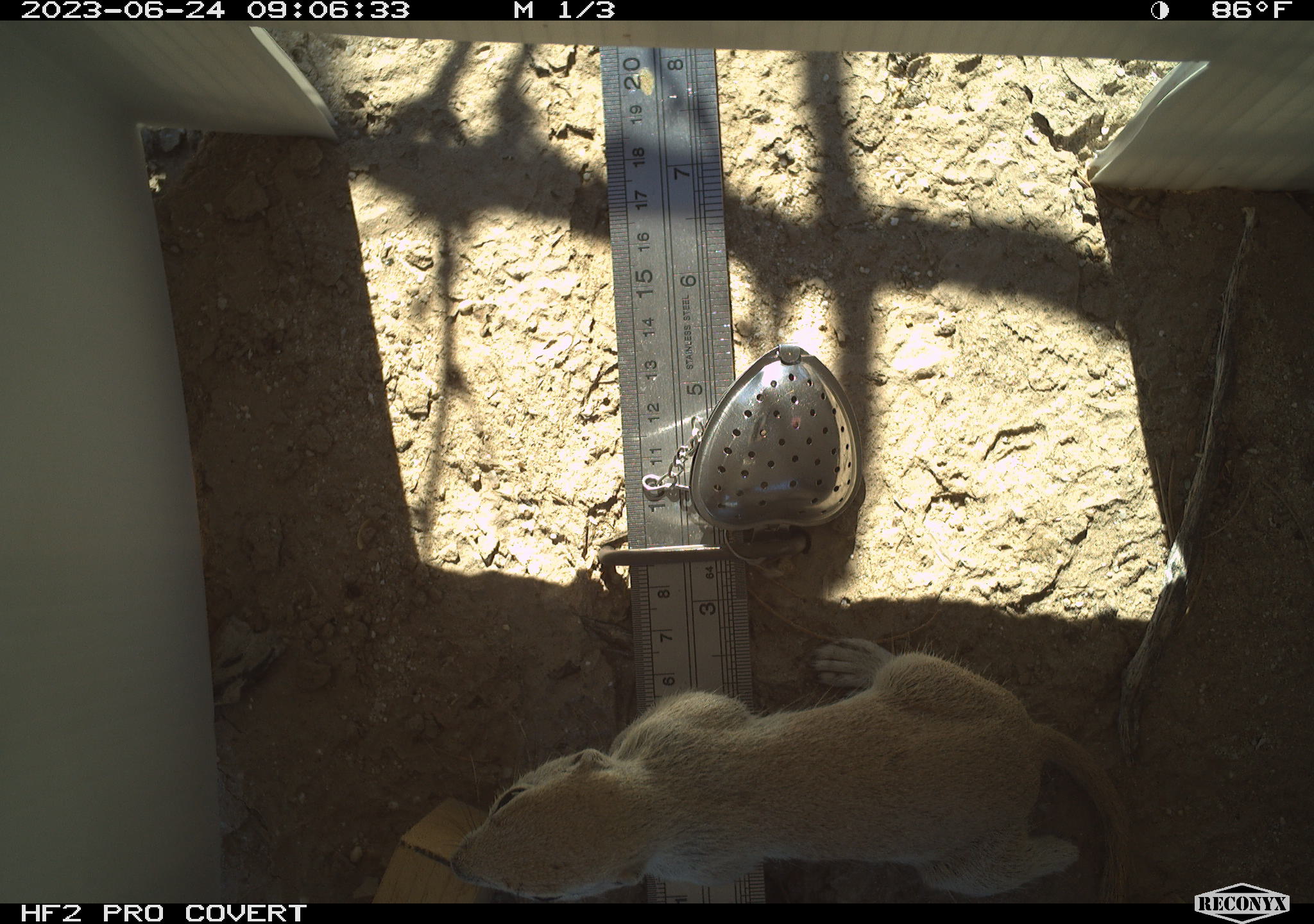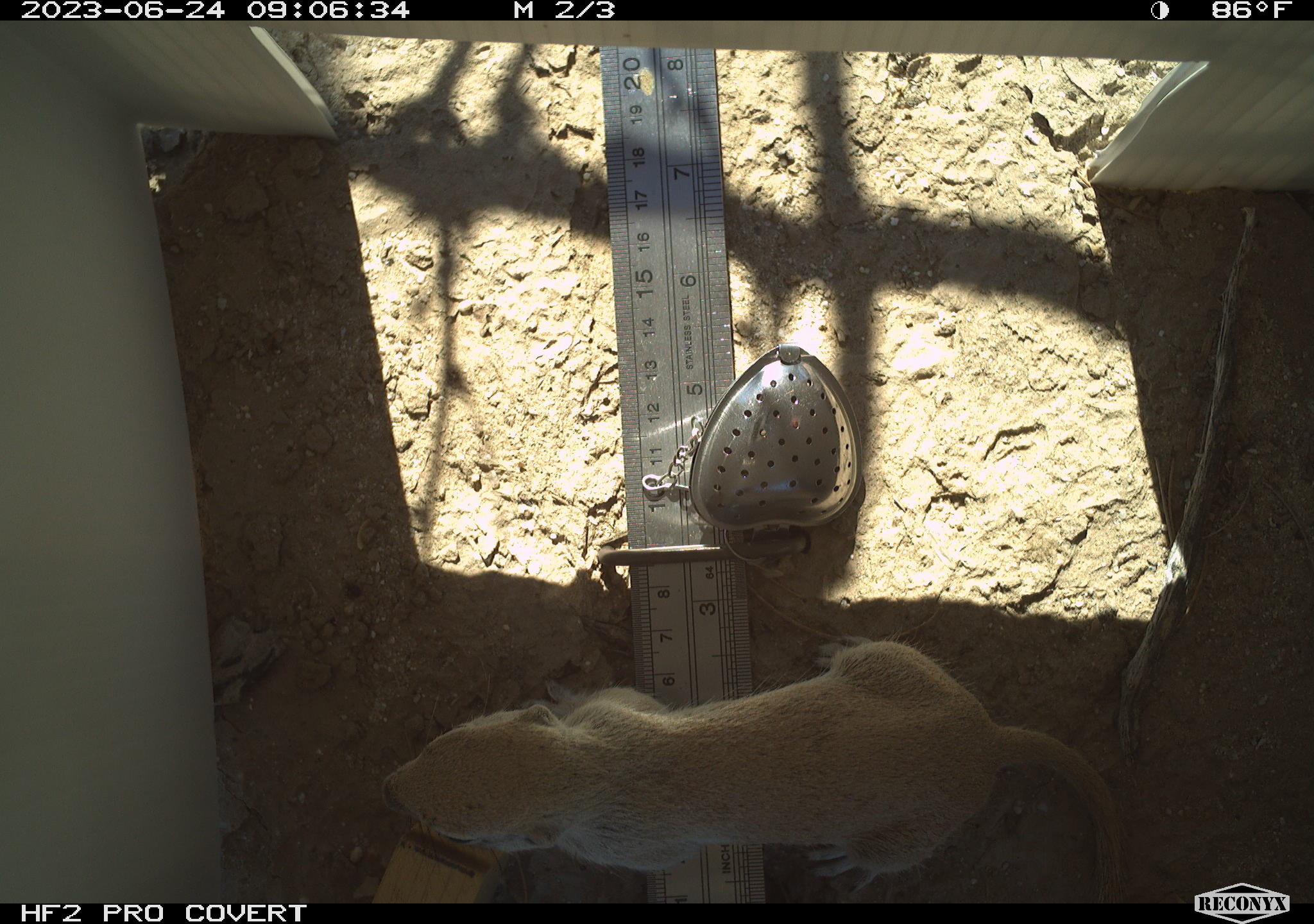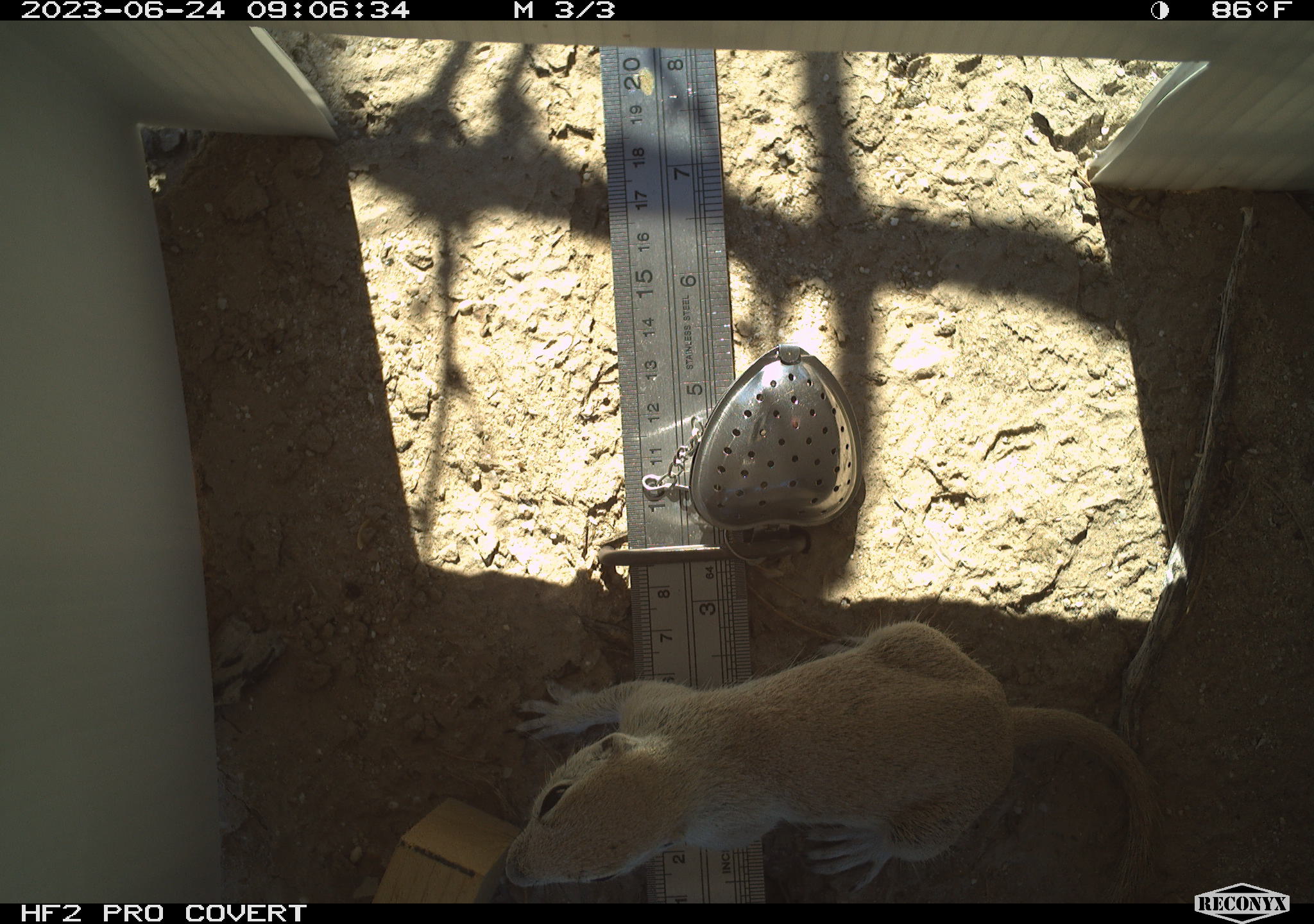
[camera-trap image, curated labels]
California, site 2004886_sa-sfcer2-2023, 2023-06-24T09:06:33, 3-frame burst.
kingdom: Animalia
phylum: Chordata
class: Mammalia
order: Rodentia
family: Sciuridae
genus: Xerospermophilus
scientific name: Xerospermophilus tereticaudus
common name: round-tailed ground squirrel